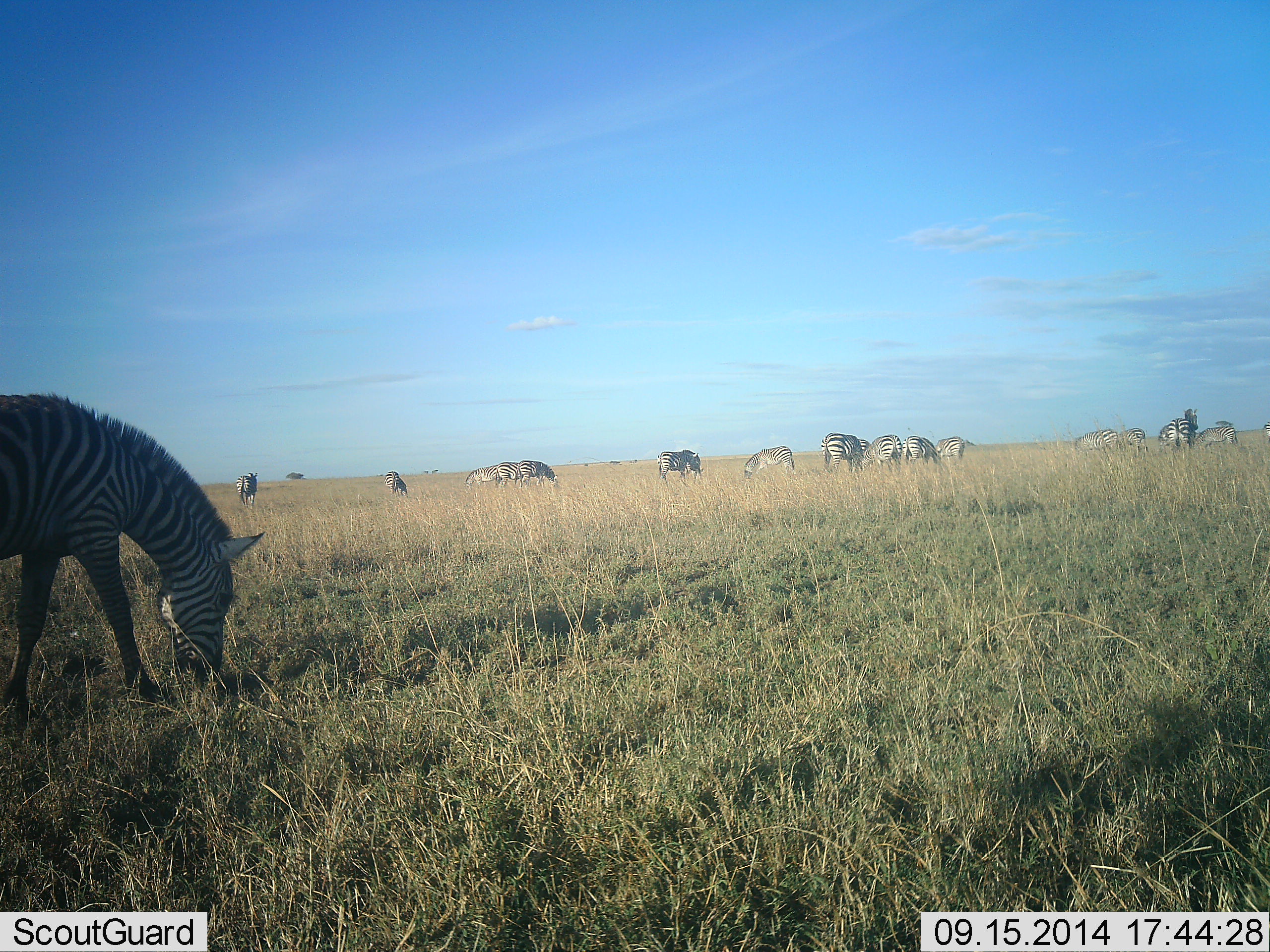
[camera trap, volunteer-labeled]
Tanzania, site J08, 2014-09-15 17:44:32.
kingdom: Animalia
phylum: Chordata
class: Mammalia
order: Perissodactyla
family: Equidae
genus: Equus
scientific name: Equus quagga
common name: plains zebra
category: zebra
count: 11-50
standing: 30%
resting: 0%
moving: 20%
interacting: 0%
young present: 0%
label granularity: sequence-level